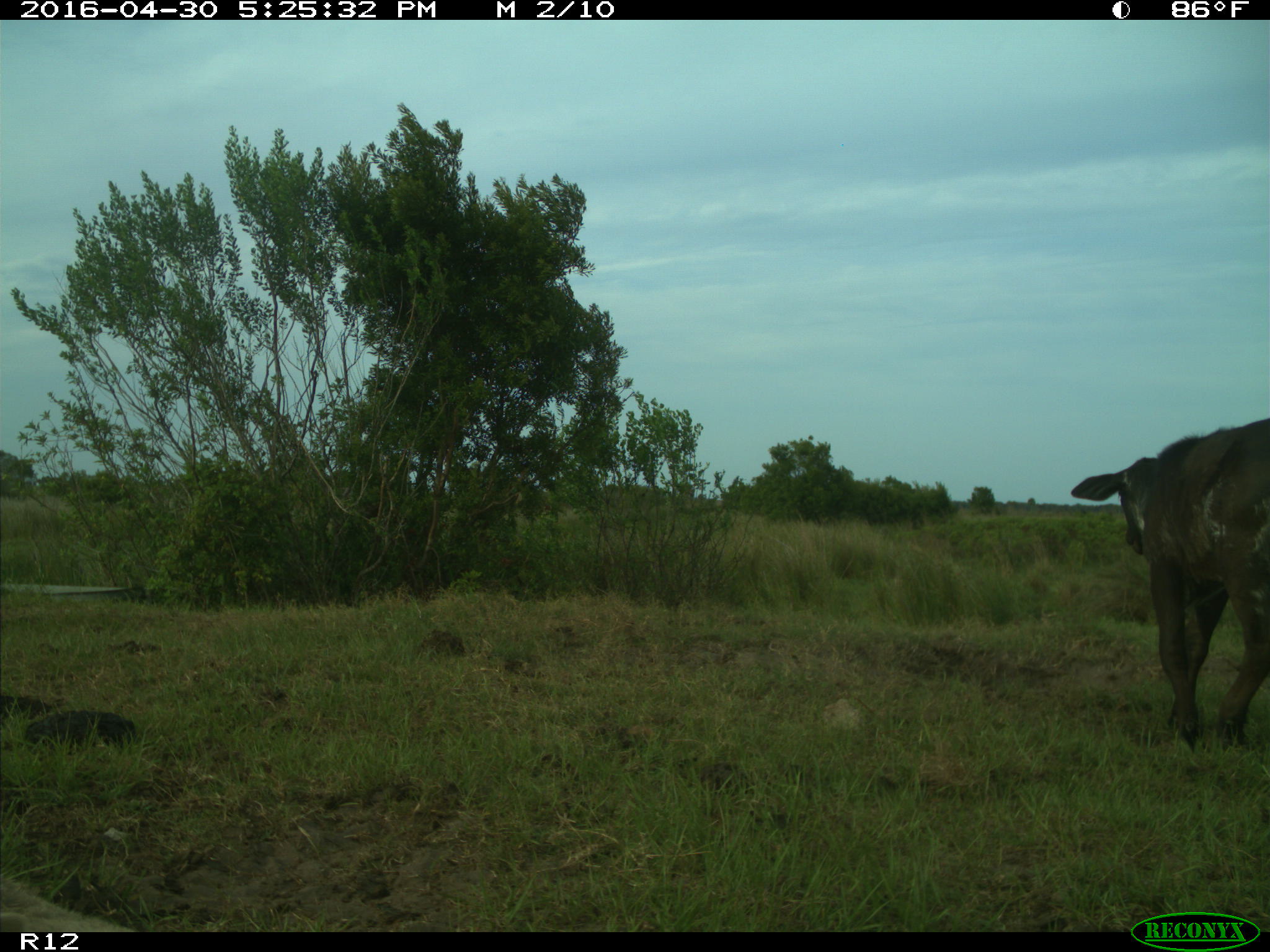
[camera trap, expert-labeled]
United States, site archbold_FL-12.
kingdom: Animalia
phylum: Chordata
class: Mammalia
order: Artiodactyla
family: Bovidae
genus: Bos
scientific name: Bos taurus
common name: domestic cow